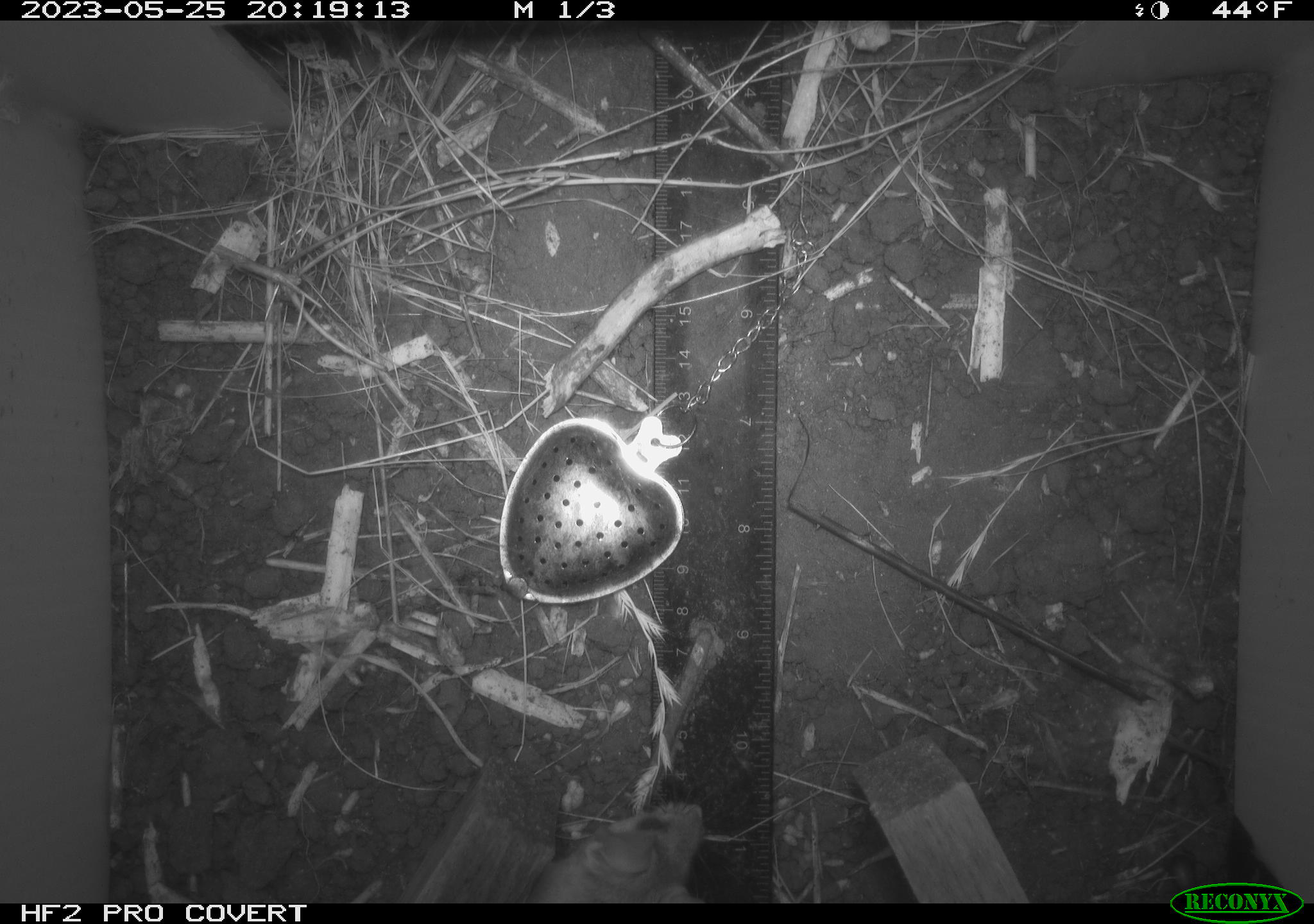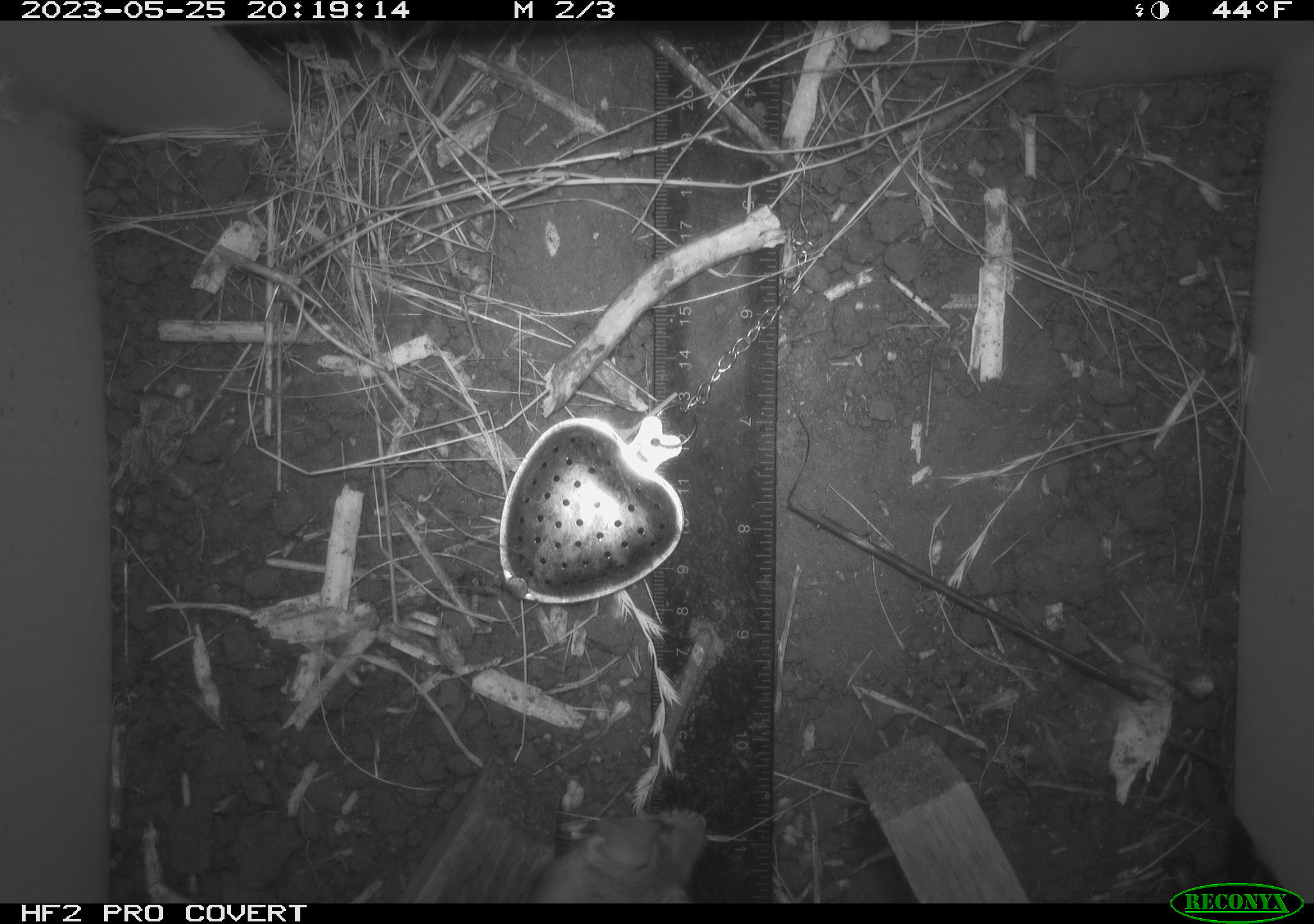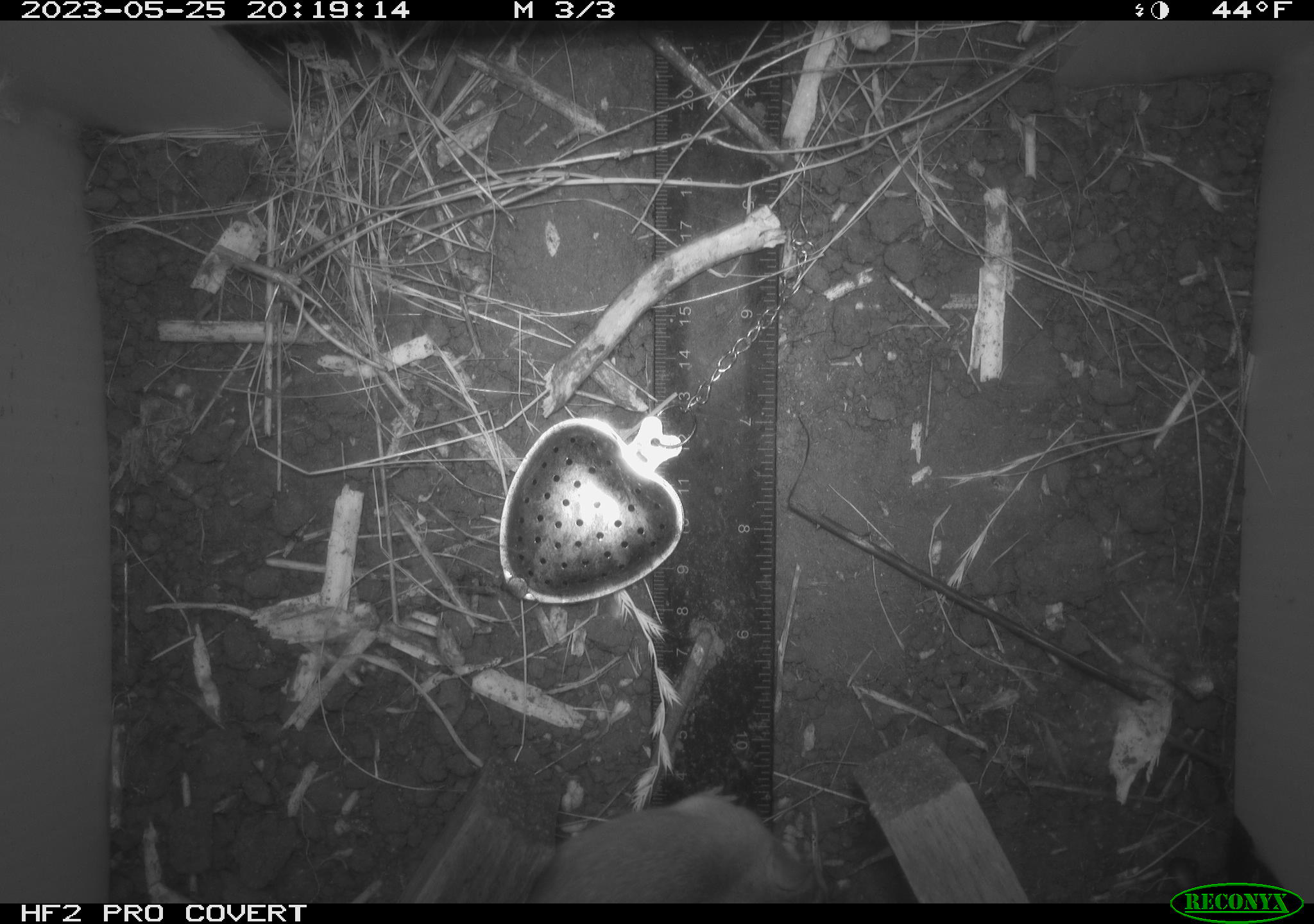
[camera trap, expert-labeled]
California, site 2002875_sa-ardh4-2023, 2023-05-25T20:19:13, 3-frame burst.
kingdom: Animalia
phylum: Chordata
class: Mammalia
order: Rodentia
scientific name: Rodentia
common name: mouse species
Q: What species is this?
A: Mouse species (Rodentia).